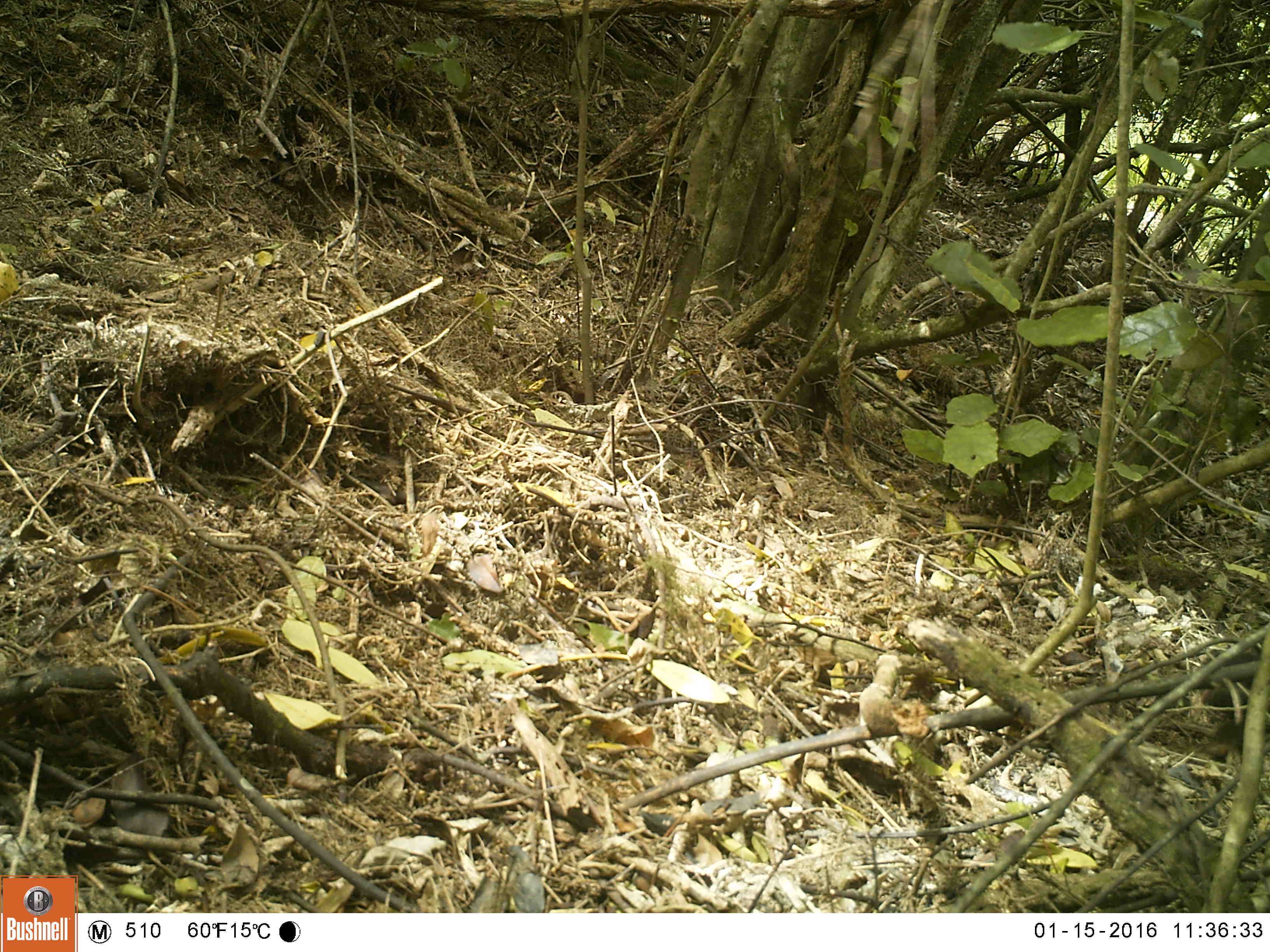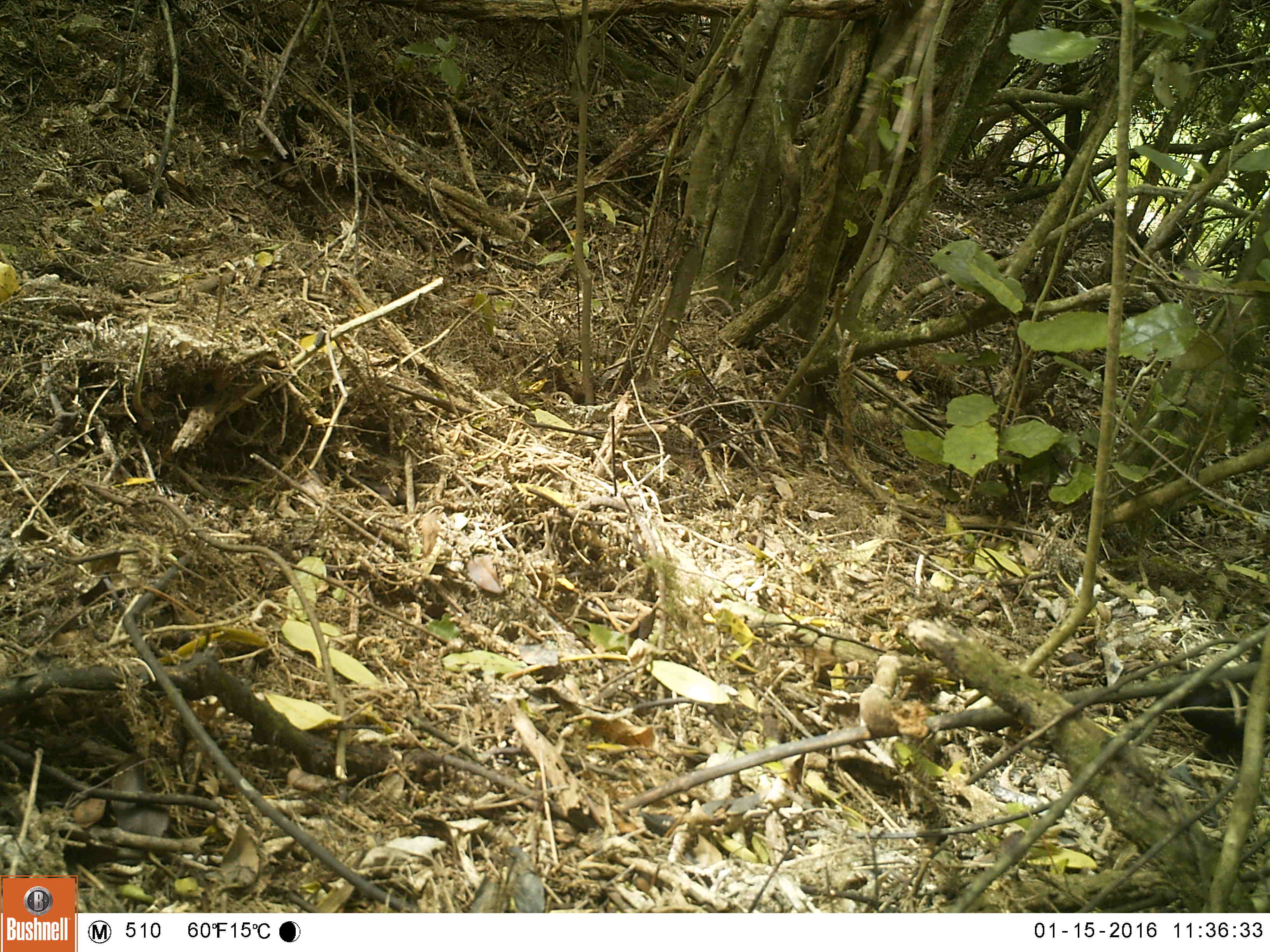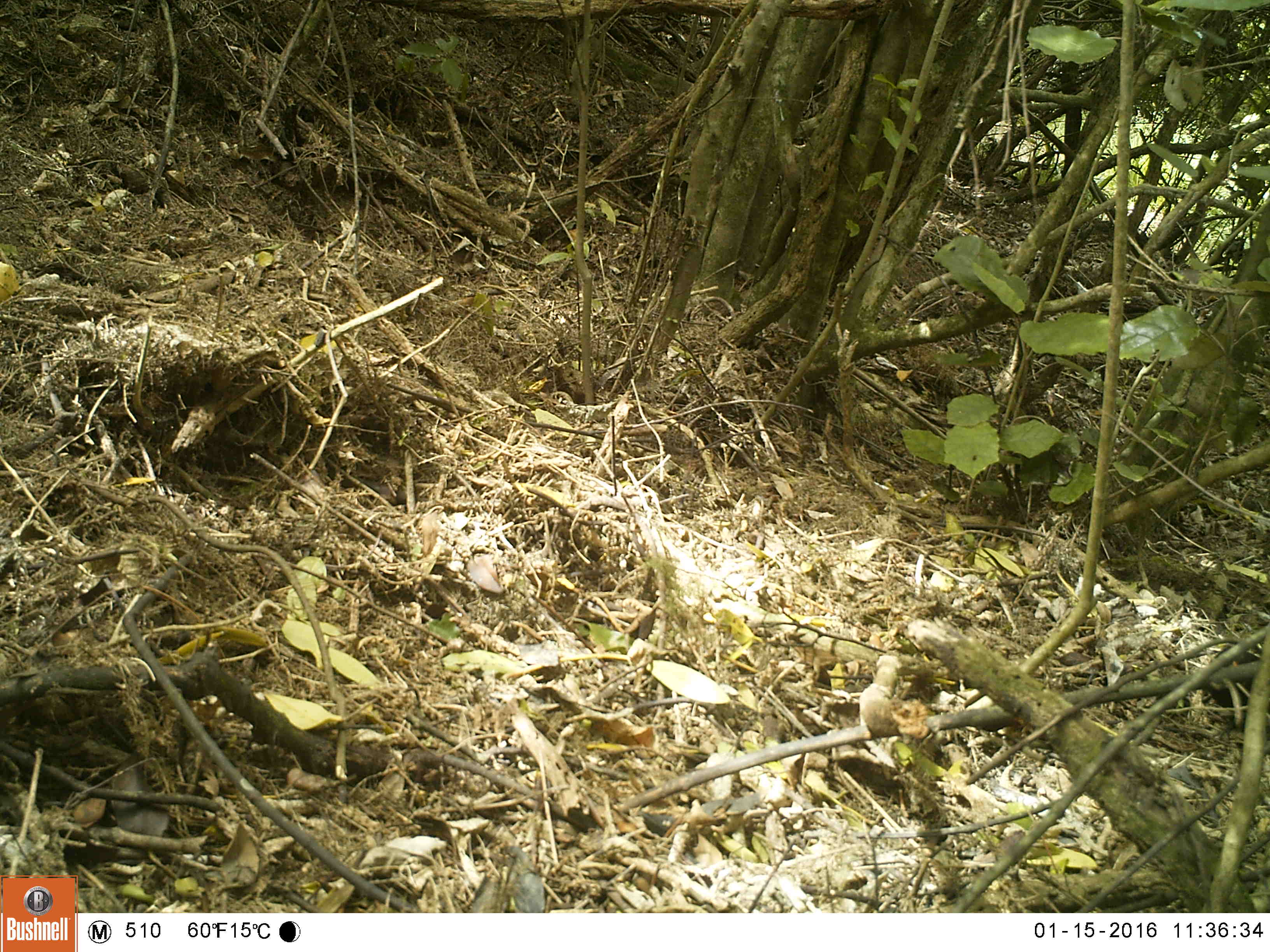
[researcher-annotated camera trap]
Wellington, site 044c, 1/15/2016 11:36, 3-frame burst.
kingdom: Animalia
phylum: Chordata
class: Aves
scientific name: Aves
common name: bird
Bird (Aves).